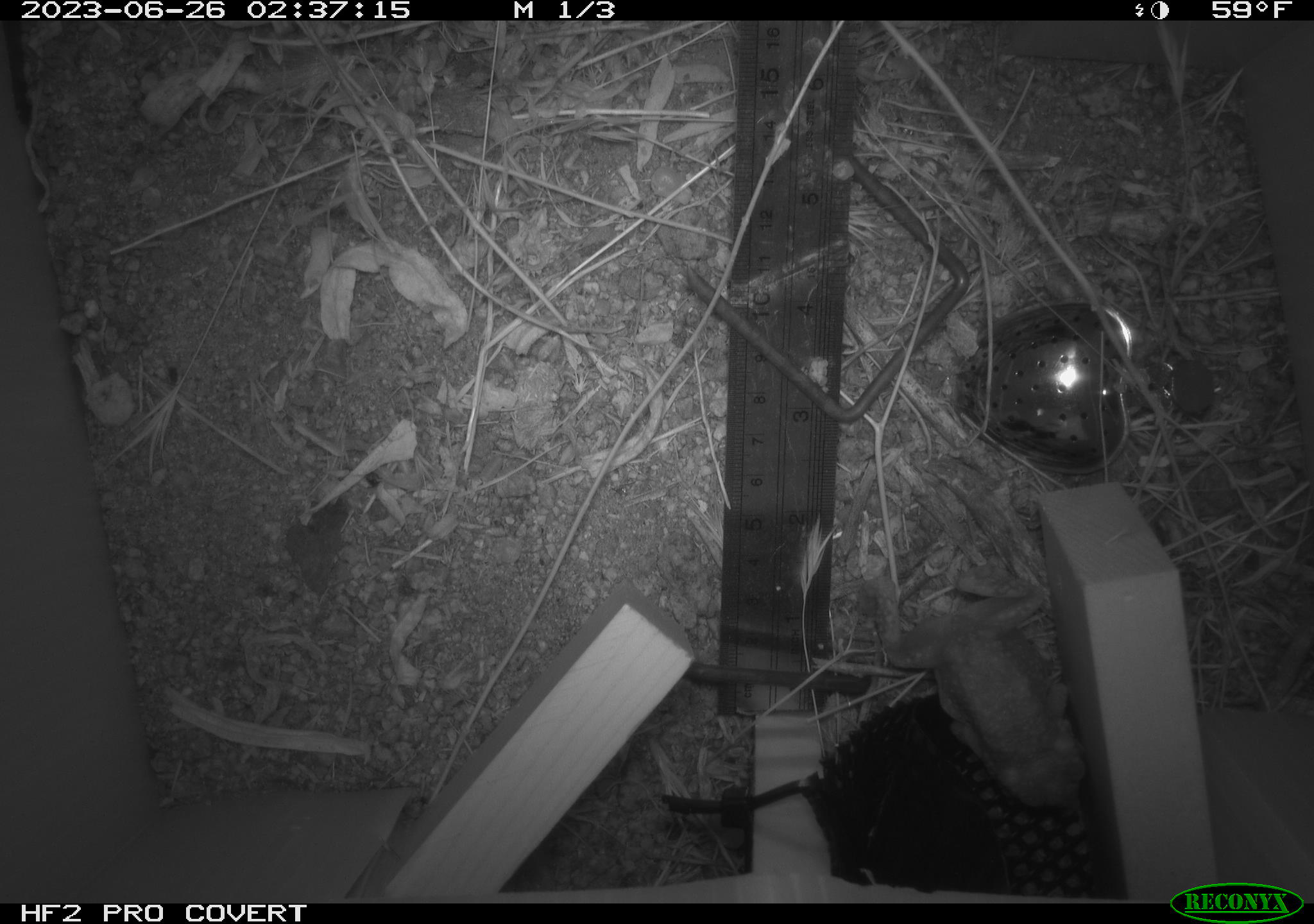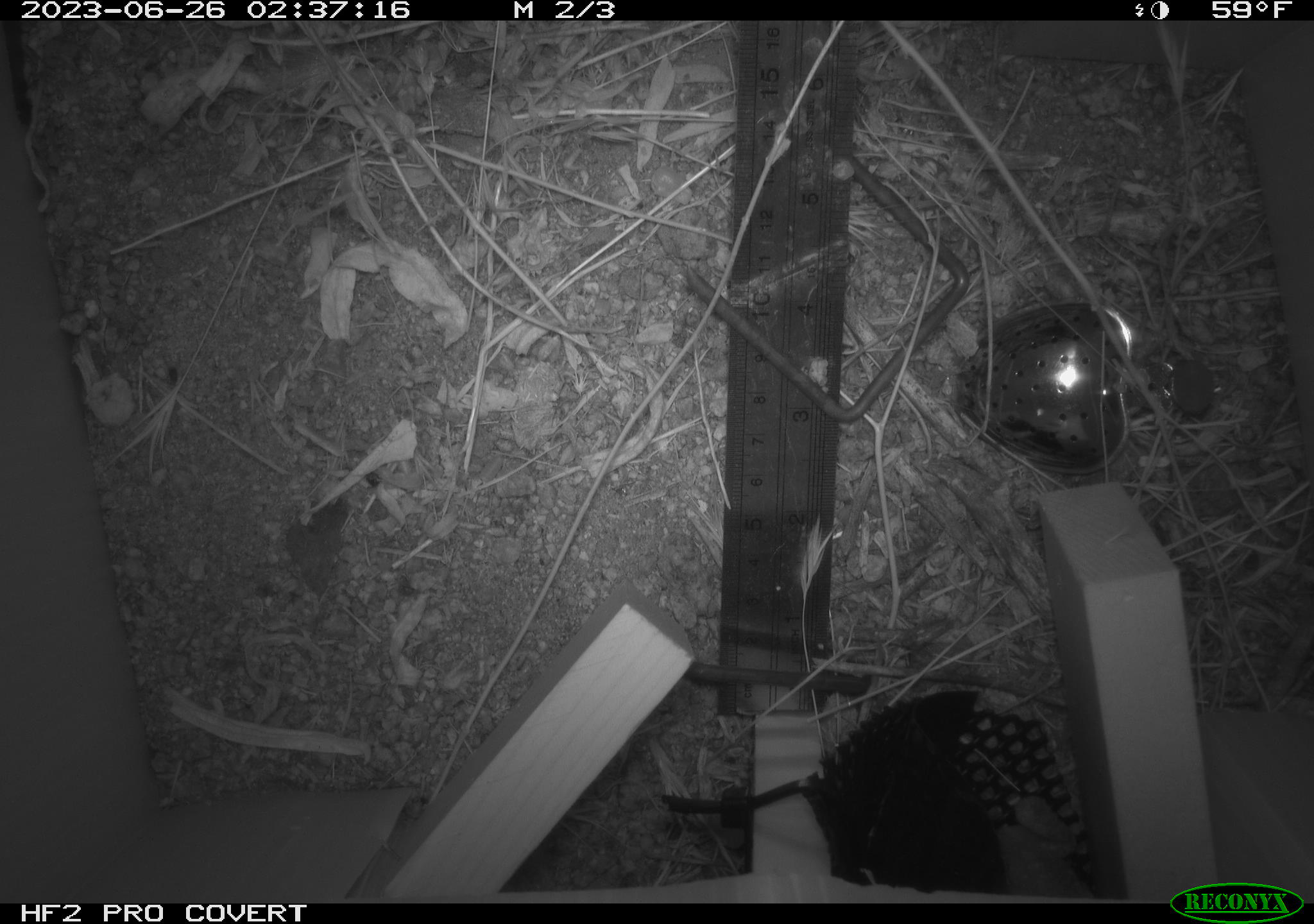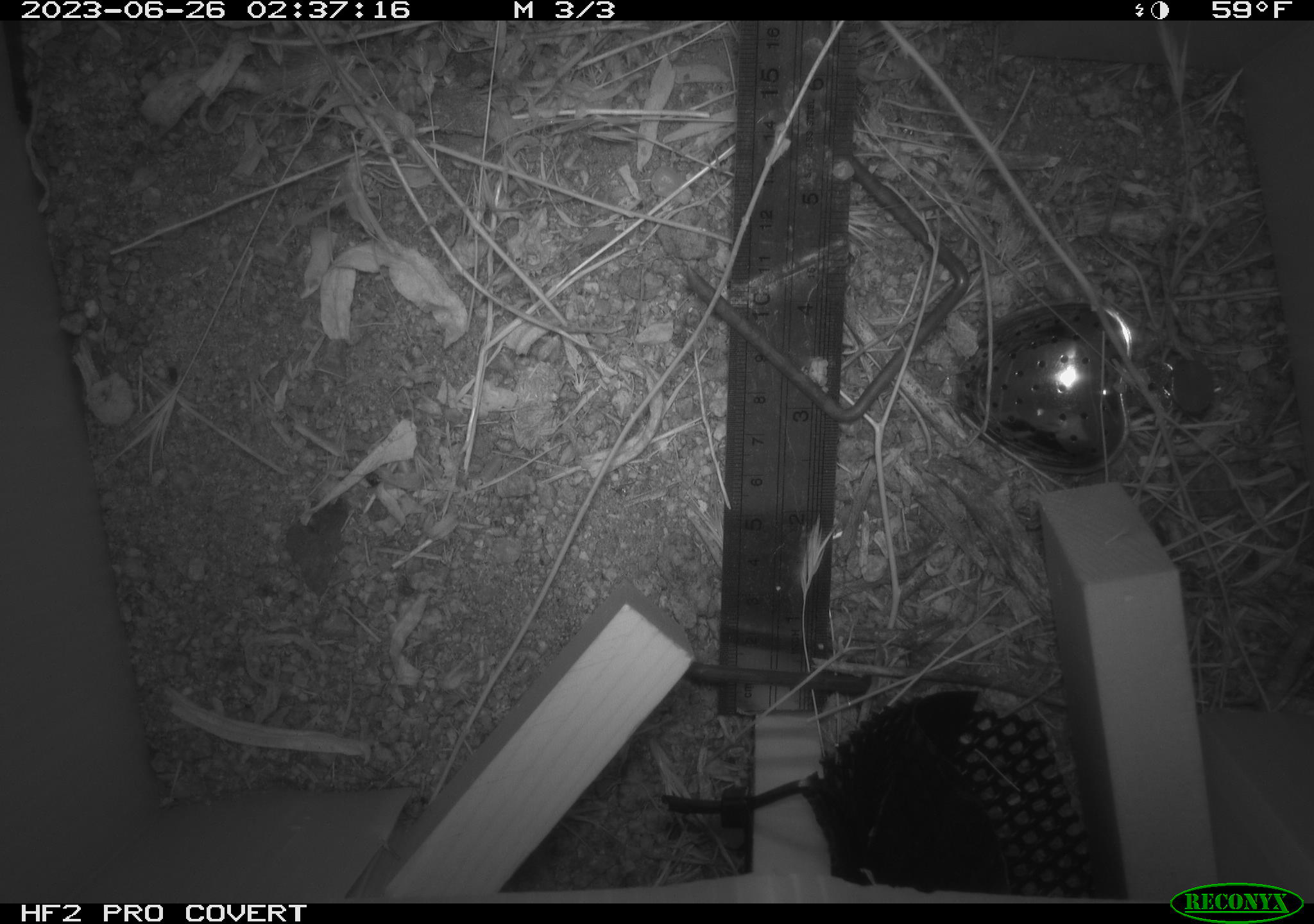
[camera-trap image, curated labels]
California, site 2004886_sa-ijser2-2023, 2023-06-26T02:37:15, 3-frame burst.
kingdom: Animalia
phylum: Chordata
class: Amphibia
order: Anura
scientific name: Anura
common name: frogs